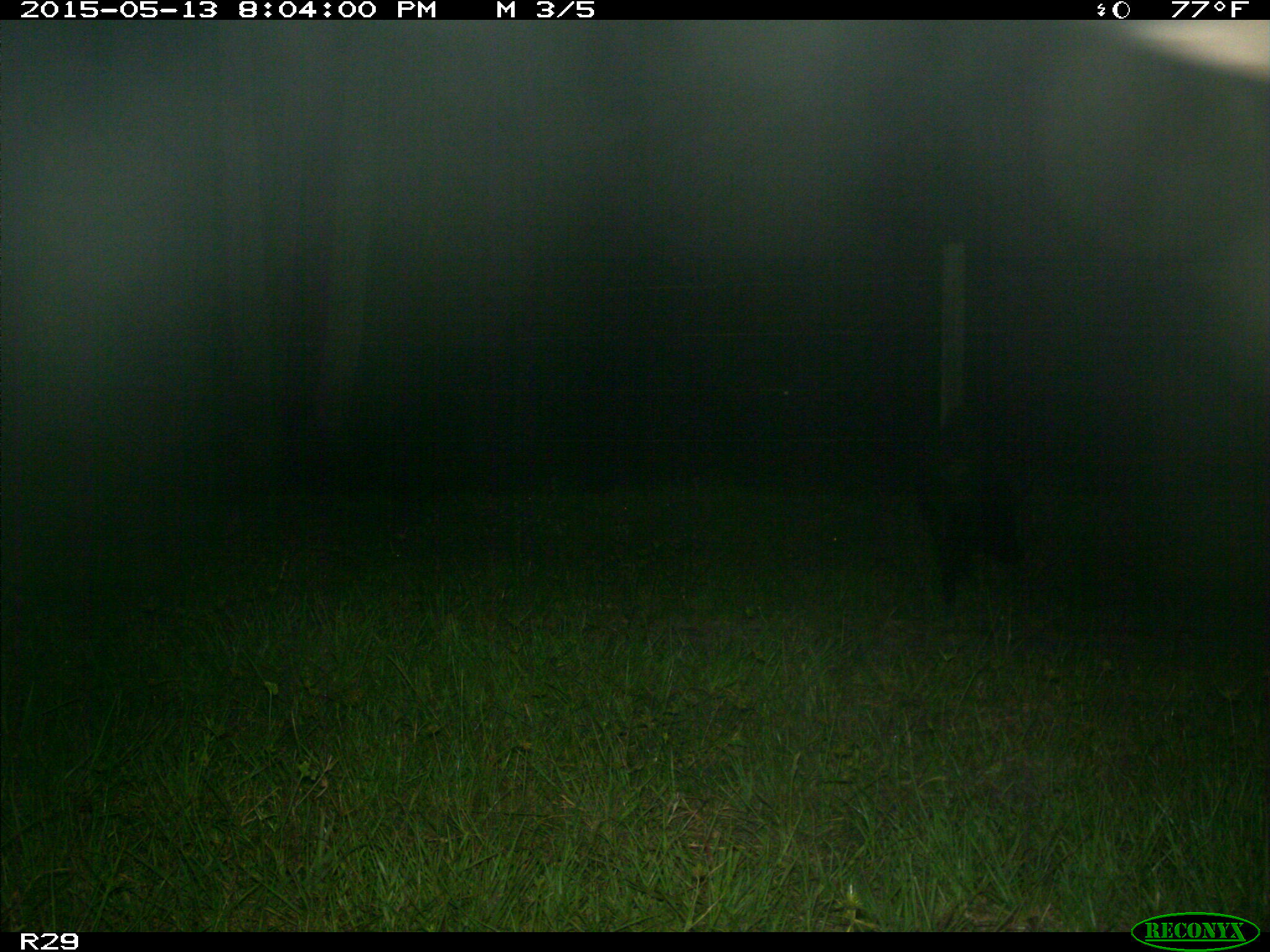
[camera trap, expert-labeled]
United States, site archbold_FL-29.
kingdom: Animalia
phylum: Chordata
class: Mammalia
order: Artiodactyla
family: Suidae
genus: Sus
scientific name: Sus scrofa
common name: wild boar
Sus scrofa (wild boar).